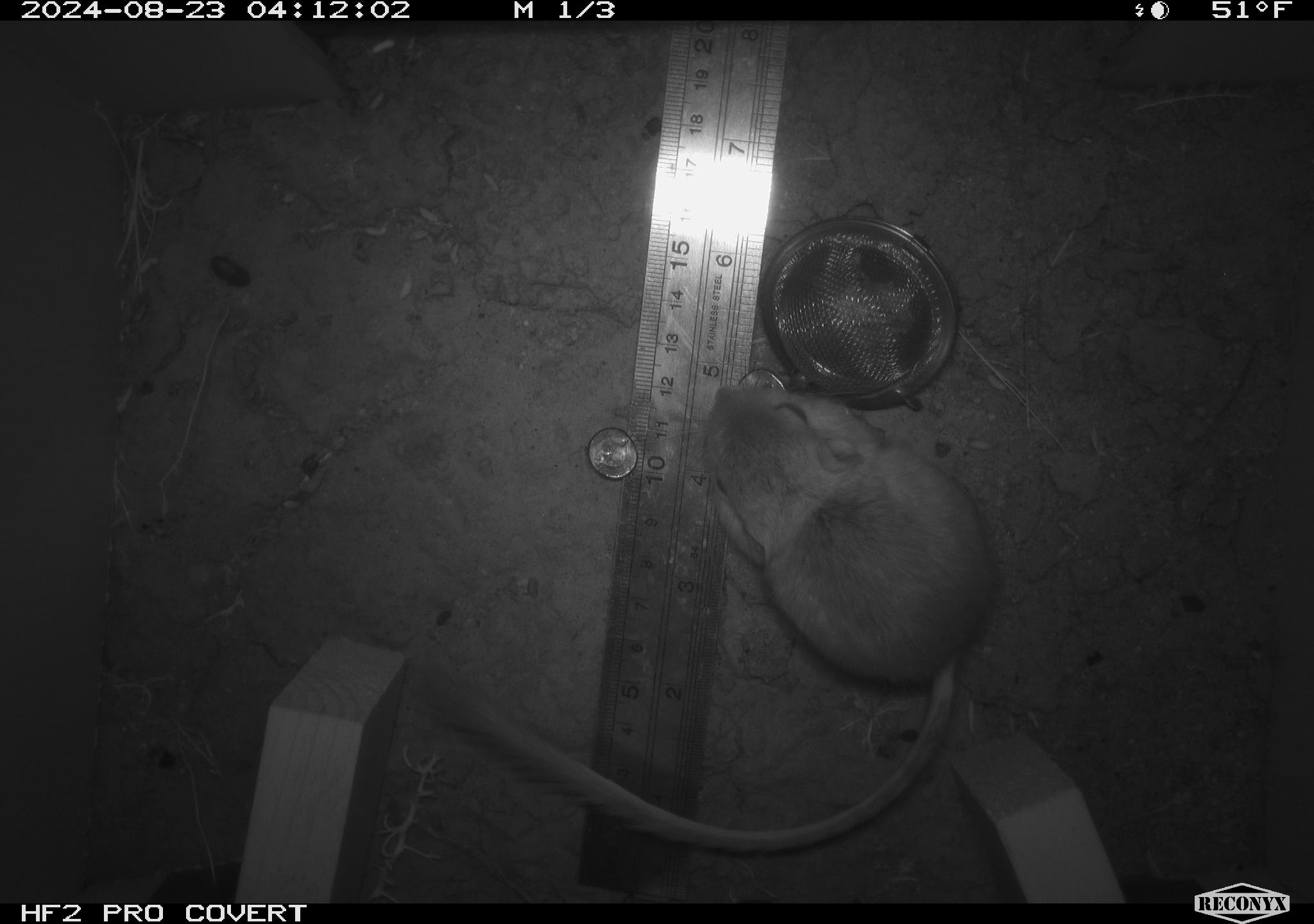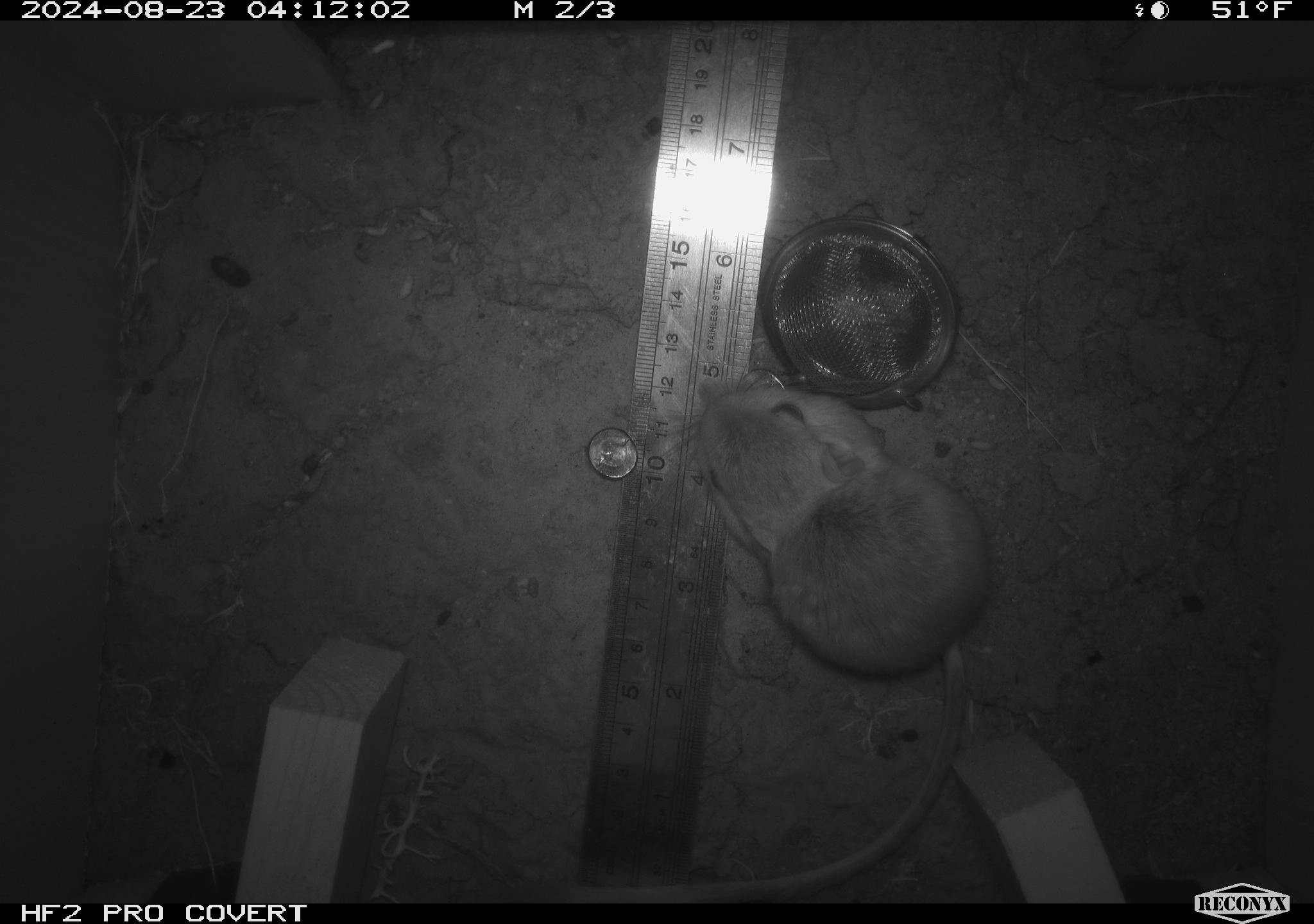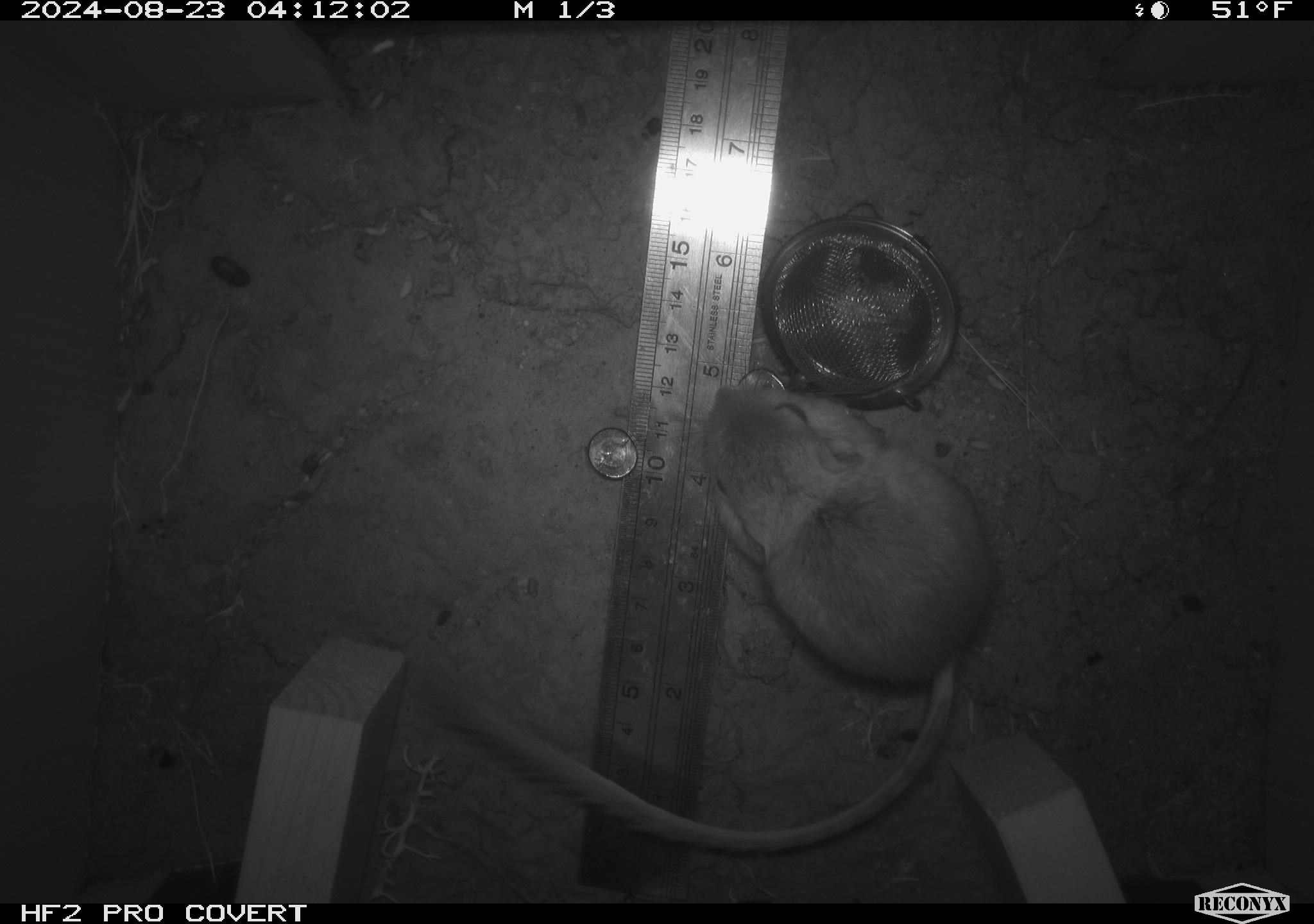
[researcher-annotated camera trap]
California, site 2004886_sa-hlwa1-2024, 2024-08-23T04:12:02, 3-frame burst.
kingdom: Animalia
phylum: Chordata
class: Mammalia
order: Rodentia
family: Heteromyidae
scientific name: Heteromyidae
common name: kangaroo rats and pocket mice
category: heteromyidae family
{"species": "heteromyidae family (kangaroo rats and pocket mice) (Heteromyidae)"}